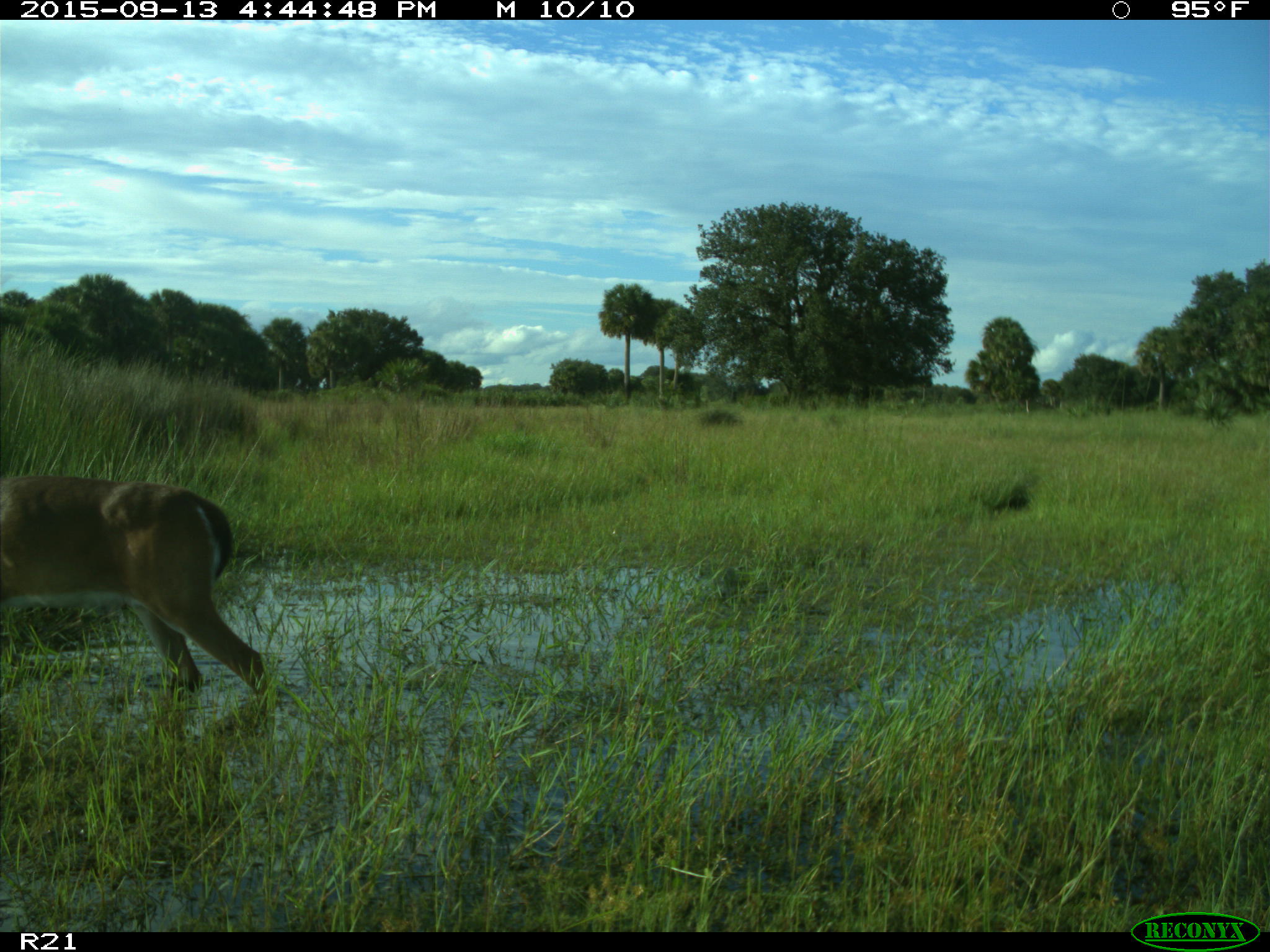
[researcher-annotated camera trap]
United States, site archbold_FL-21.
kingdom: Animalia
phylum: Chordata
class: Mammalia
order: Artiodactyla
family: Cervidae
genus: Odocoileus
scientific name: Odocoileus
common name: deer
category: unidentified deer